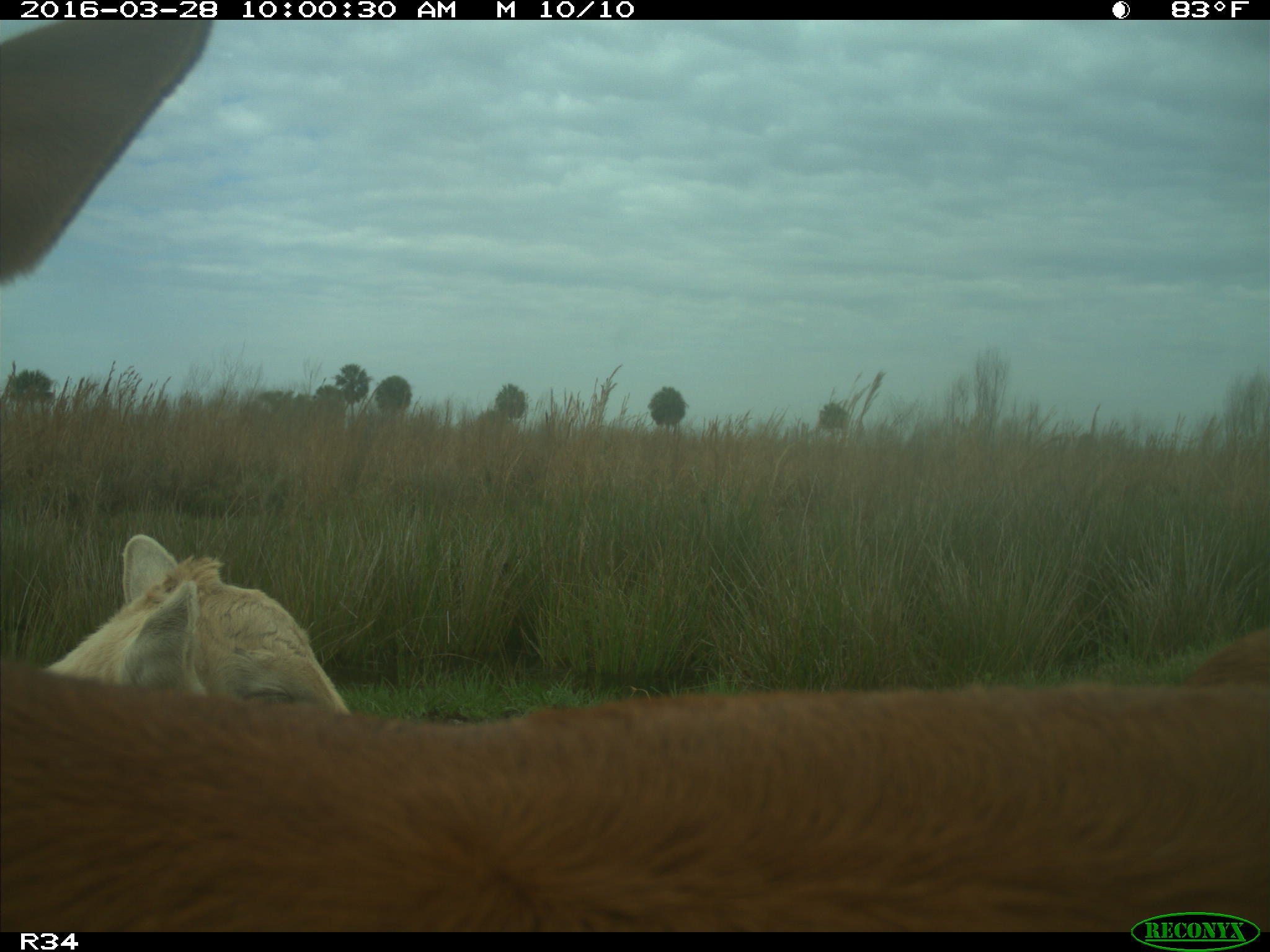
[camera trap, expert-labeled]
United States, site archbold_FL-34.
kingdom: Animalia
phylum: Chordata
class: Mammalia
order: Artiodactyla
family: Bovidae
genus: Bos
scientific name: Bos taurus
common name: domestic cow